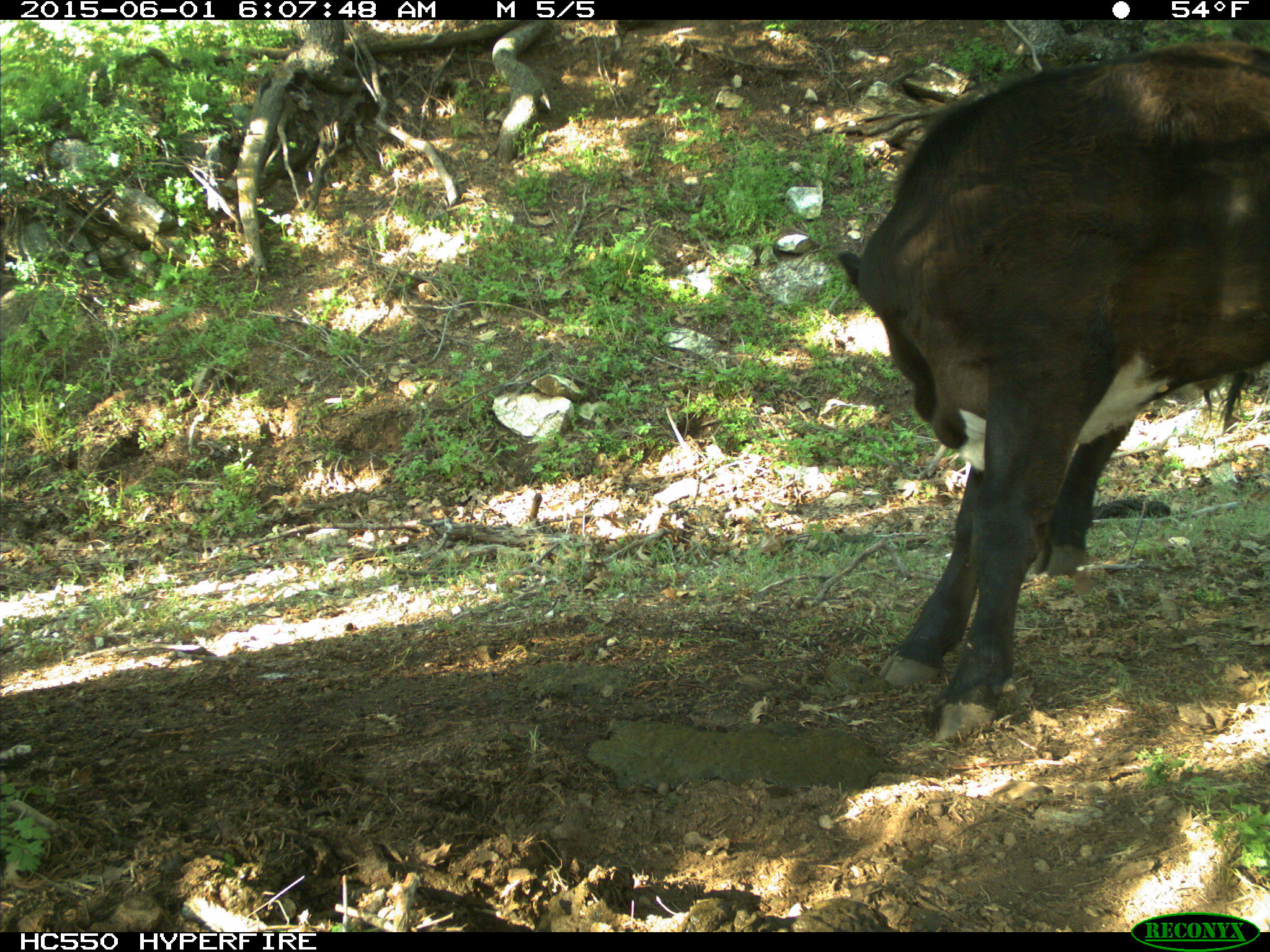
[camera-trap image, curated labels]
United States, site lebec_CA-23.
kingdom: Animalia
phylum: Chordata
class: Mammalia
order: Artiodactyla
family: Bovidae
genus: Bos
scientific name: Bos taurus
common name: domestic cow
Bos taurus (domestic cow).